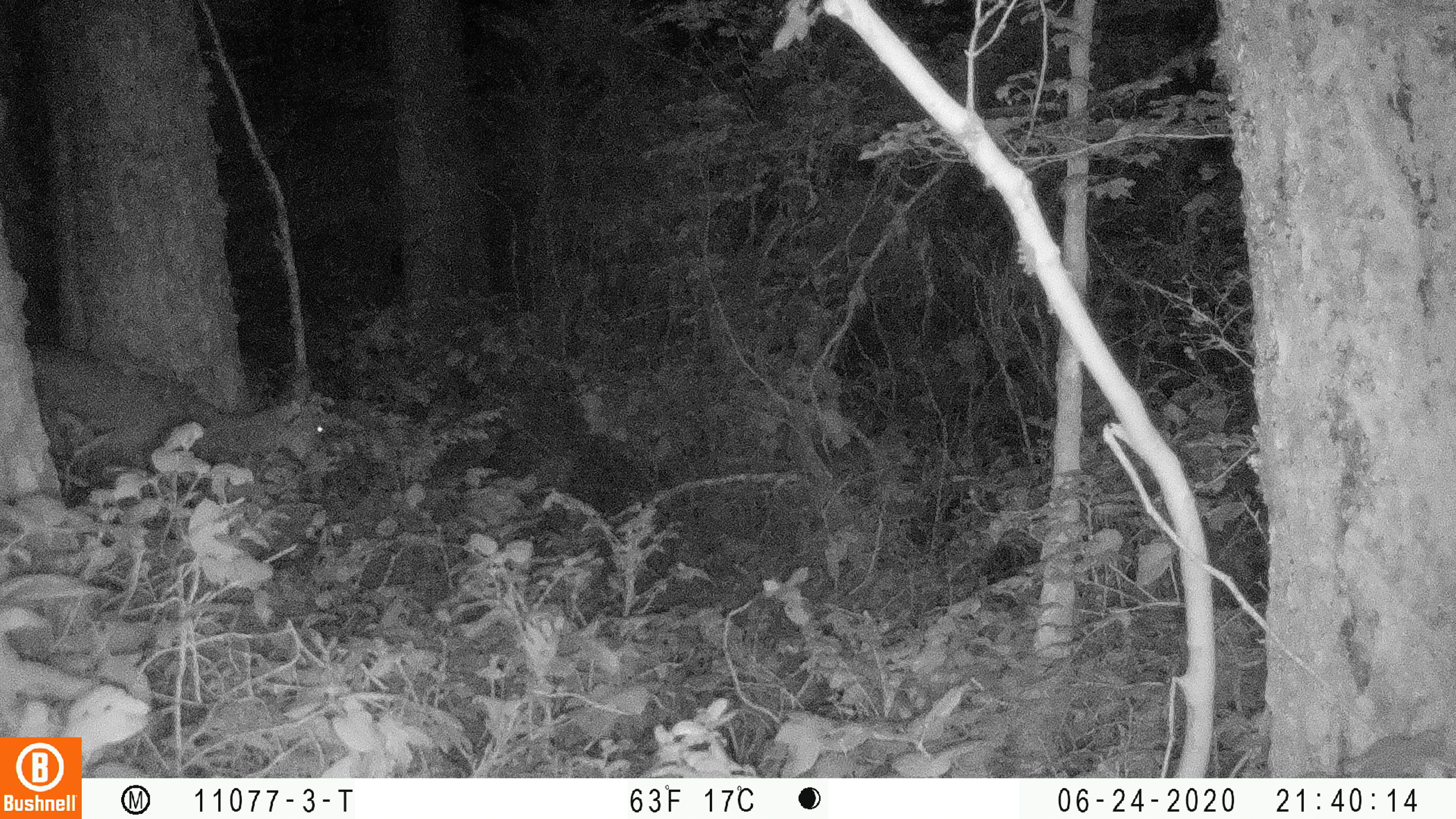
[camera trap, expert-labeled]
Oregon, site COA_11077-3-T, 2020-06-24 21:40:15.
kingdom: Animalia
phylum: Chordata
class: Mammalia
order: Artiodactyla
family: Cervidae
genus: Odocoileus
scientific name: Odocoileus hemionus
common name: black-tailed deer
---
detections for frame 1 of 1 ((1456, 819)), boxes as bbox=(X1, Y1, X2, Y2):
black-tailed deer: bbox=(36, 338, 340, 482)